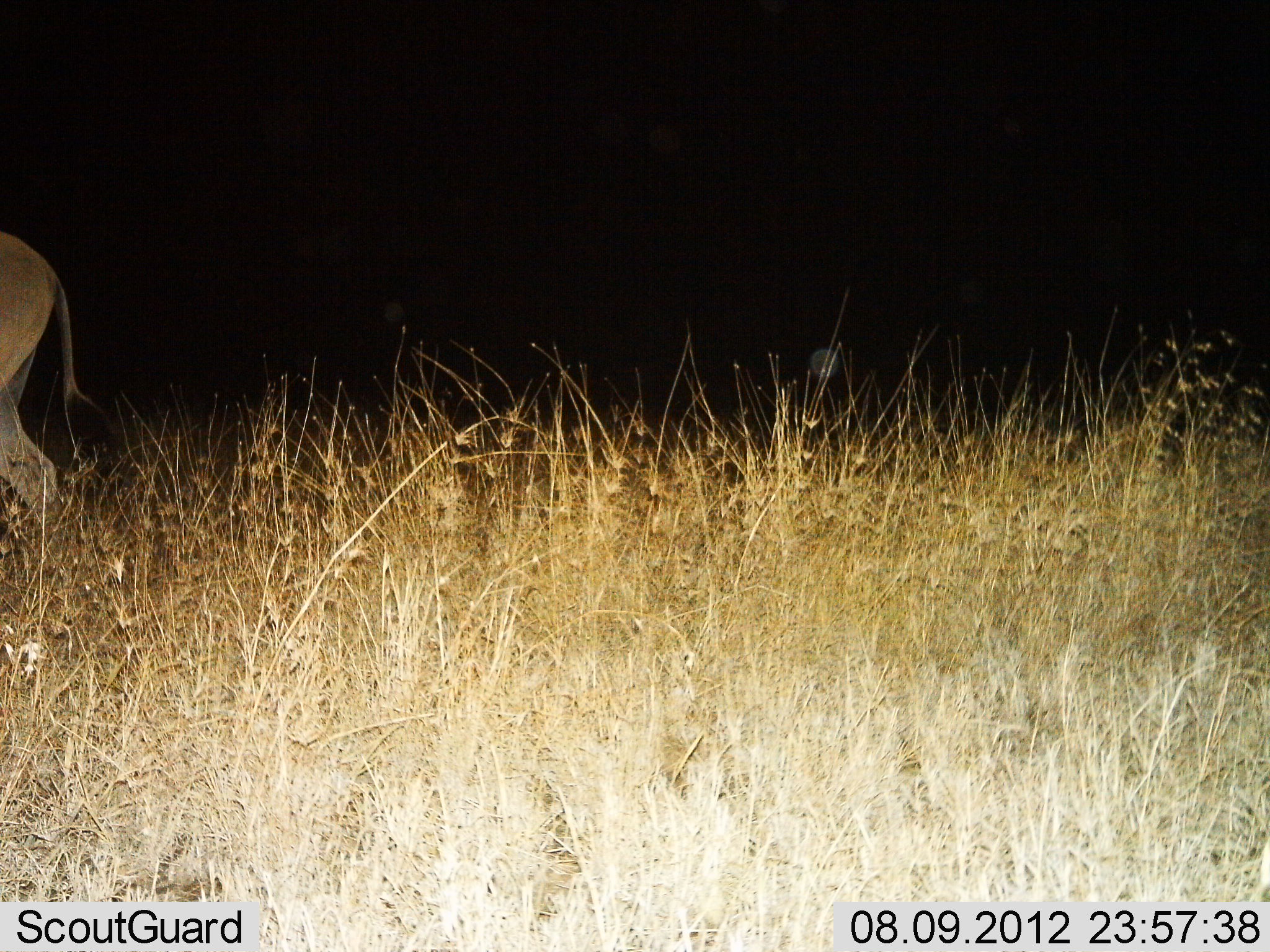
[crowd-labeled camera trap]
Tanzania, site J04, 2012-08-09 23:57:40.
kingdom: Animalia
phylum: Chordata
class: Mammalia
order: Artiodactyla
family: Bovidae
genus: Tragelaphus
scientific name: Tragelaphus oryx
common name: eland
Eland (Tragelaphus oryx), count 1. Behavior (volunteer vote fractions): standing 43%, resting 0%, moving 57%, interacting 0%. Young present (vote fraction): 0%. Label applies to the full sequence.